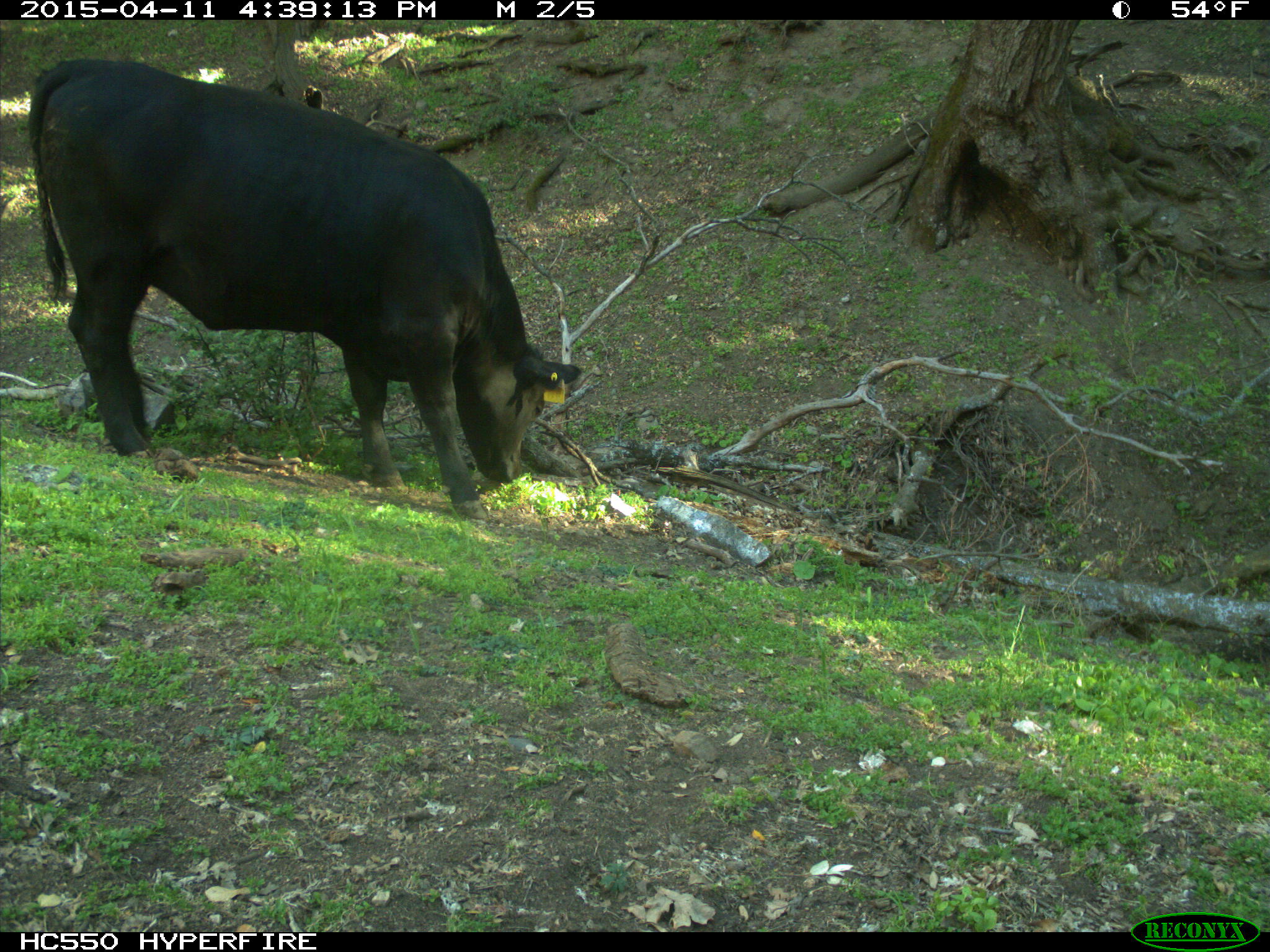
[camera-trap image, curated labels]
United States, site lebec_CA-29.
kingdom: Animalia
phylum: Chordata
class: Mammalia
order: Artiodactyla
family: Bovidae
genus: Bos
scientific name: Bos taurus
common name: domestic cow